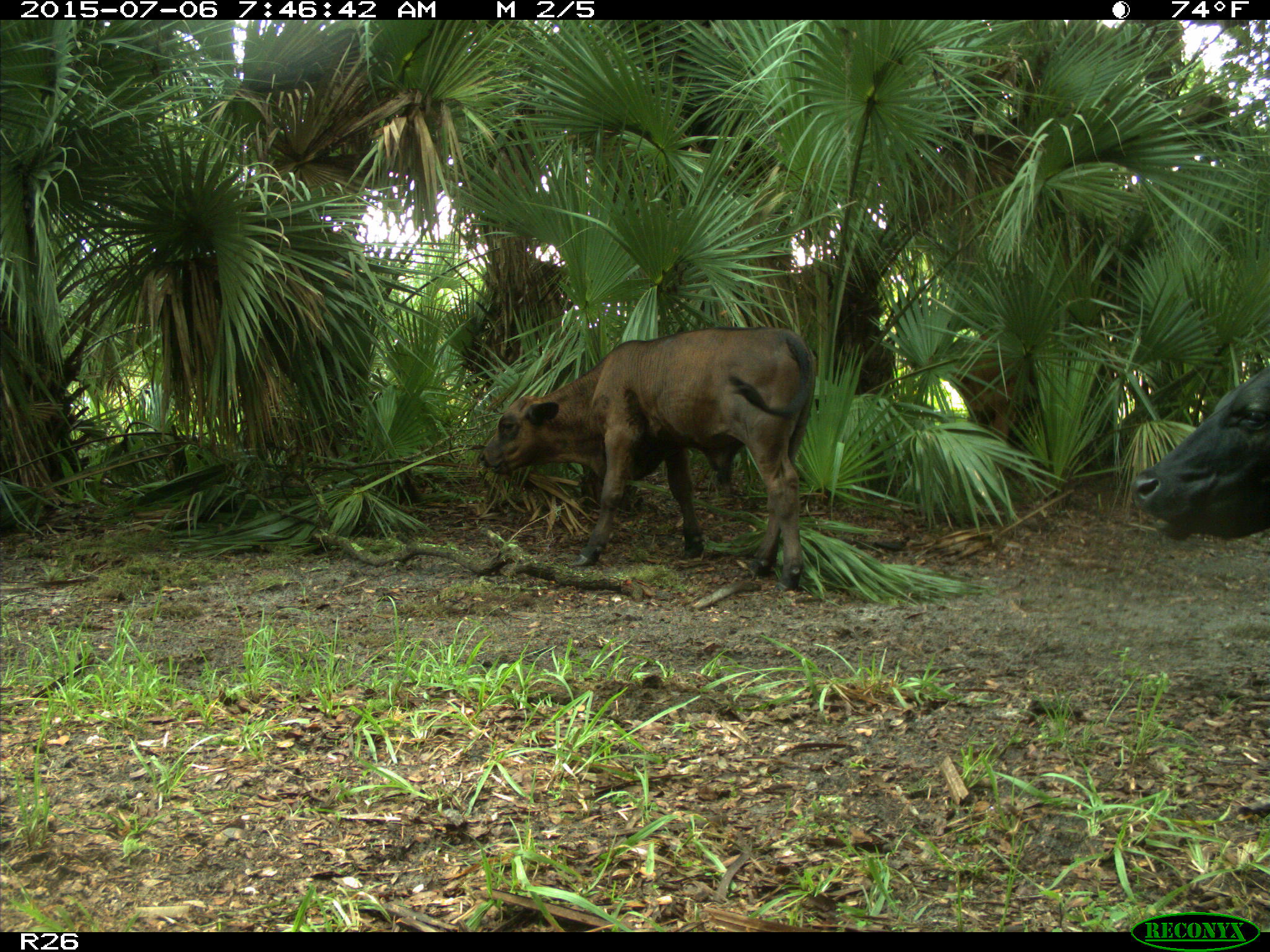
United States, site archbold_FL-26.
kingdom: Animalia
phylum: Chordata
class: Mammalia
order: Artiodactyla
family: Bovidae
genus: Bos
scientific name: Bos taurus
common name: domestic cow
Bos taurus (domestic cow).